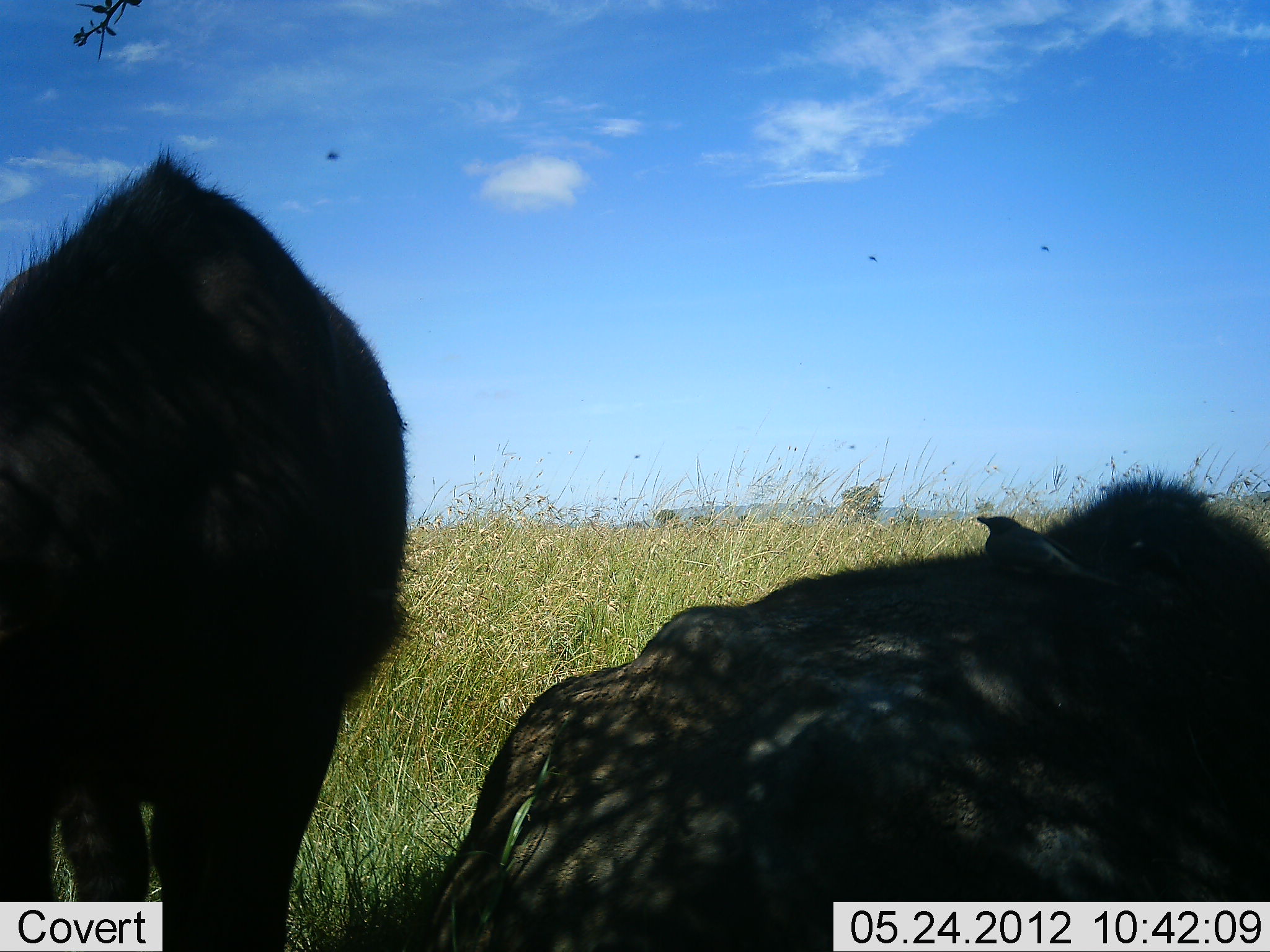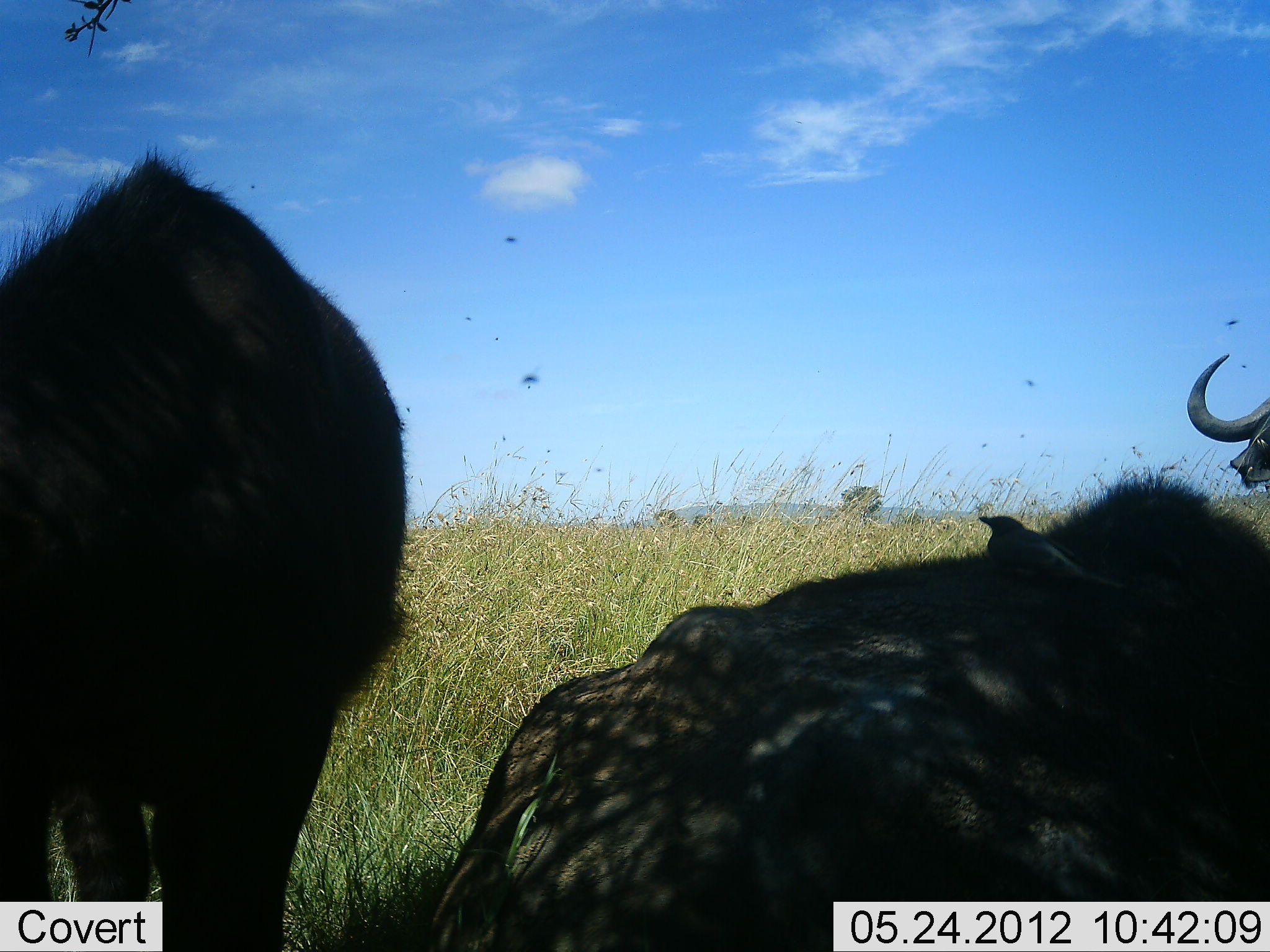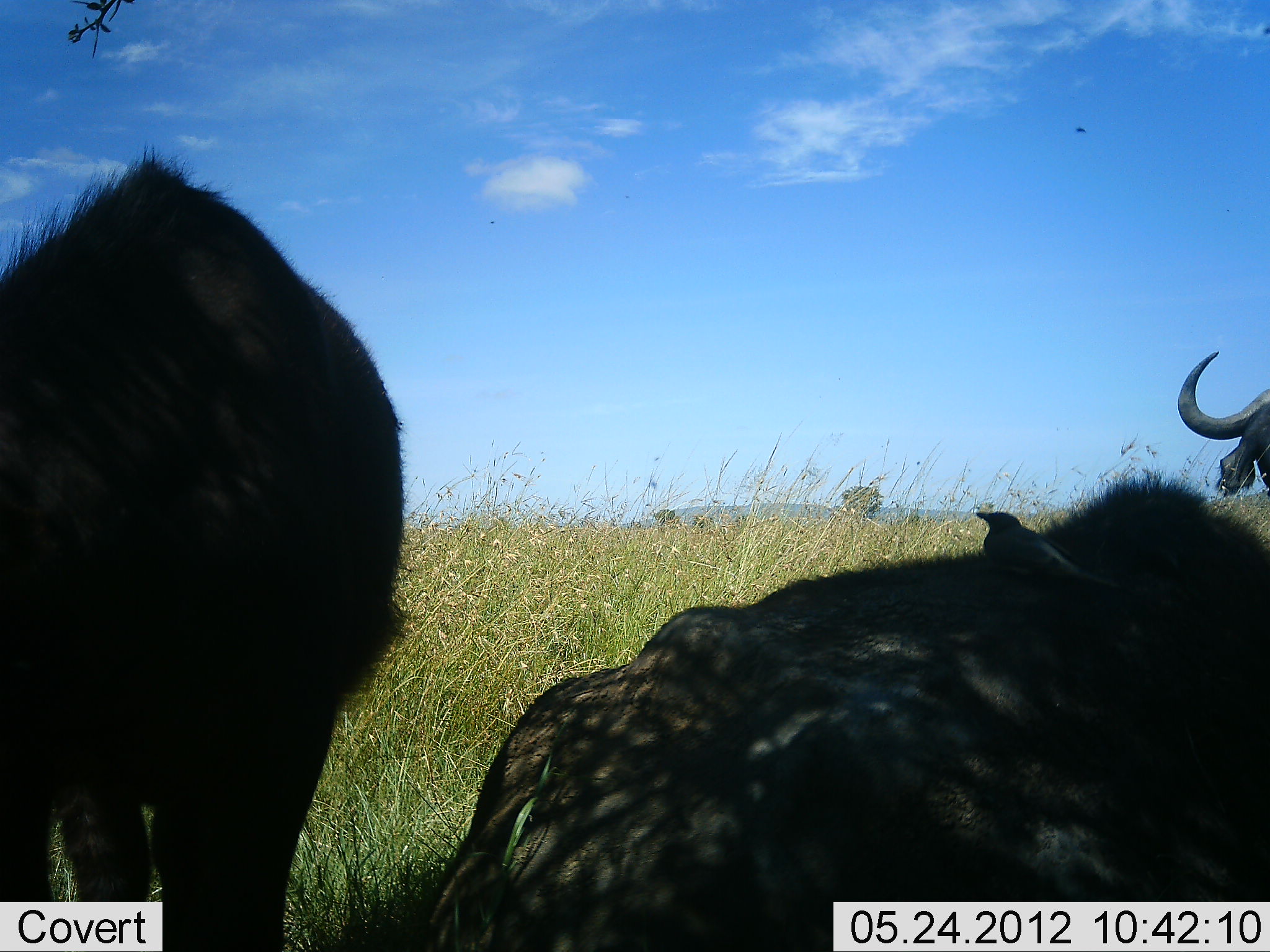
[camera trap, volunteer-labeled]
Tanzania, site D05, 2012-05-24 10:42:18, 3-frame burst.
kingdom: Animalia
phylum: Chordata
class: Mammalia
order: Artiodactyla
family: Bovidae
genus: Syncerus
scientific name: Syncerus caffer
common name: cape buffalo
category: buffalo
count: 3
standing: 71%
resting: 86%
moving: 14%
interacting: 0%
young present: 14%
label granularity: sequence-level